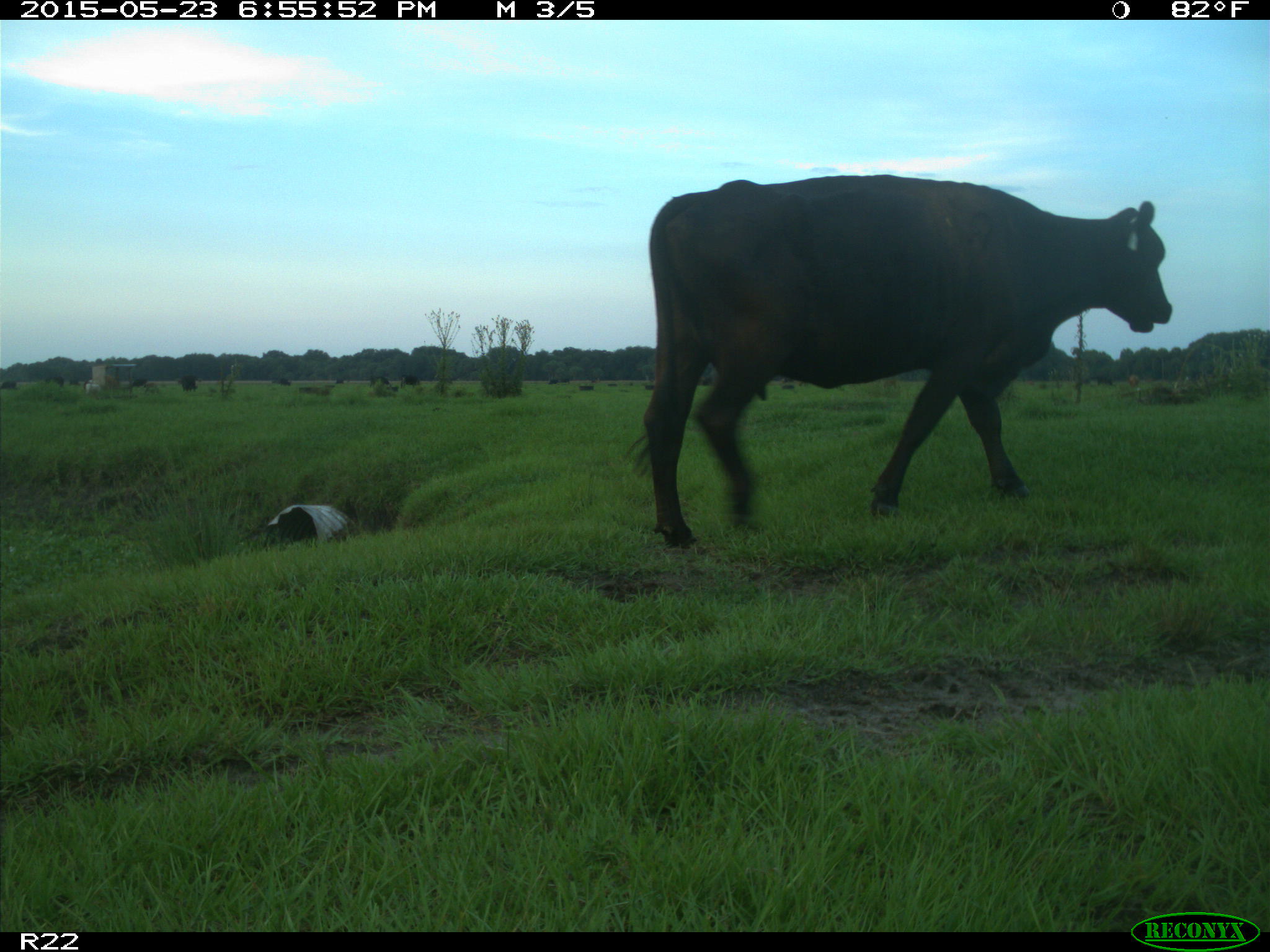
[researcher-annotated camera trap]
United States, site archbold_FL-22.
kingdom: Animalia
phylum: Chordata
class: Mammalia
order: Artiodactyla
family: Bovidae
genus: Bos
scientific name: Bos taurus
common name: domestic cow